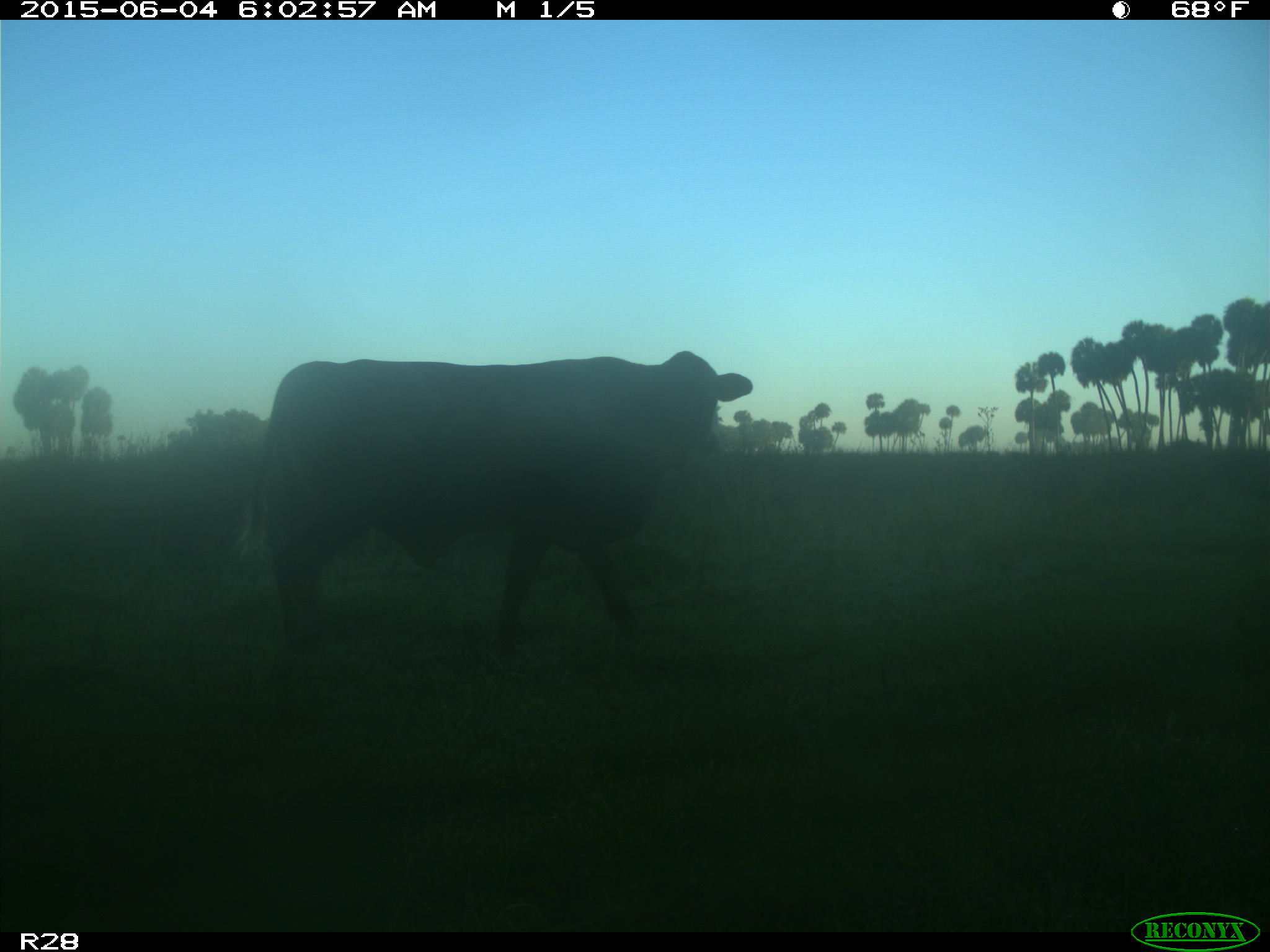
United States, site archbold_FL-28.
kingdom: Animalia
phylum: Chordata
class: Mammalia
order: Artiodactyla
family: Bovidae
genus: Bos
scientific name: Bos taurus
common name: domestic cow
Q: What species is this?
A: Bos taurus (domestic cow).